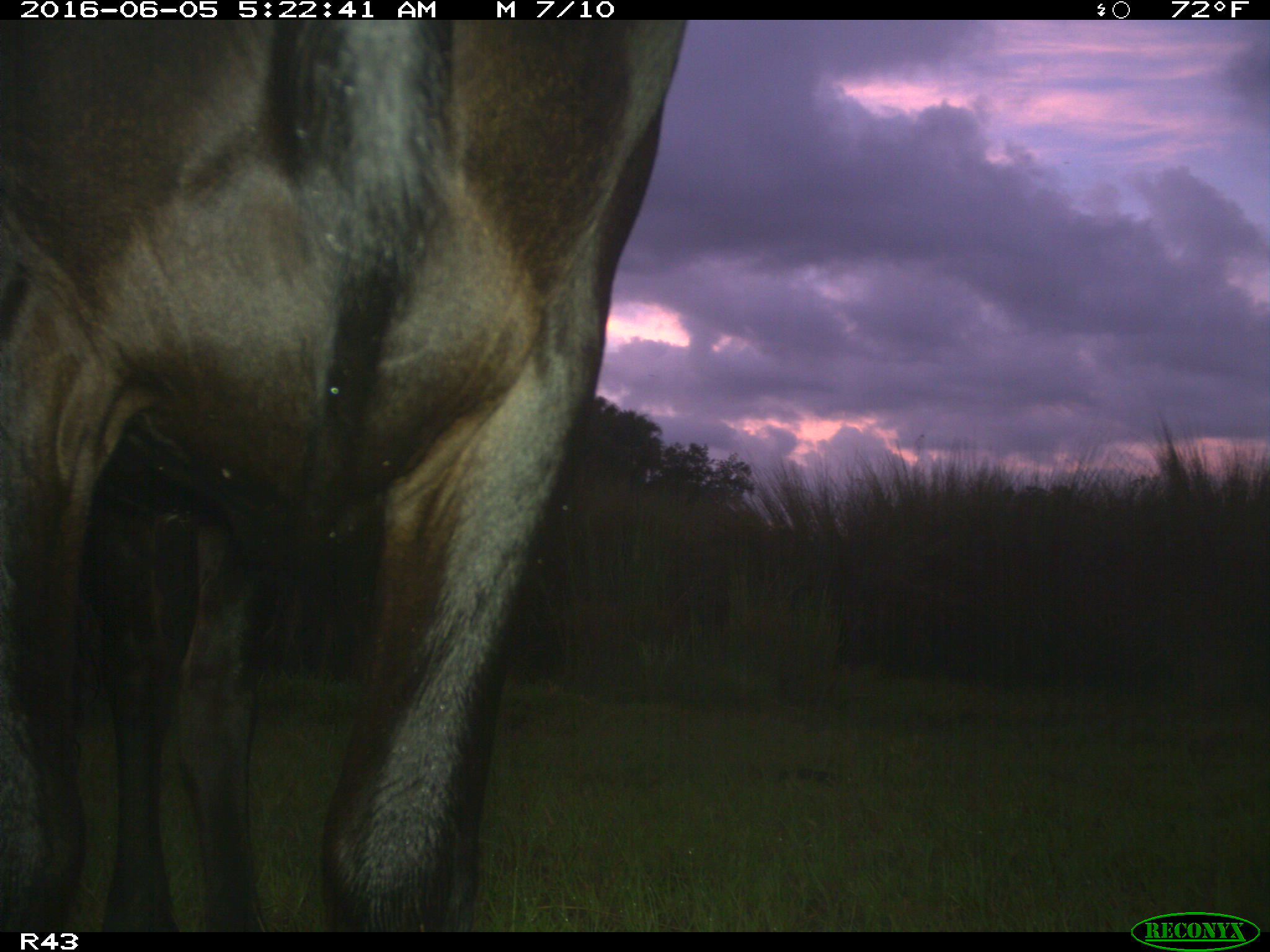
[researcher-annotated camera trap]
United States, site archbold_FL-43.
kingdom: Animalia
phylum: Chordata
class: Mammalia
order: Artiodactyla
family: Bovidae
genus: Bos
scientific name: Bos taurus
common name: domestic cow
Bos taurus (domestic cow).